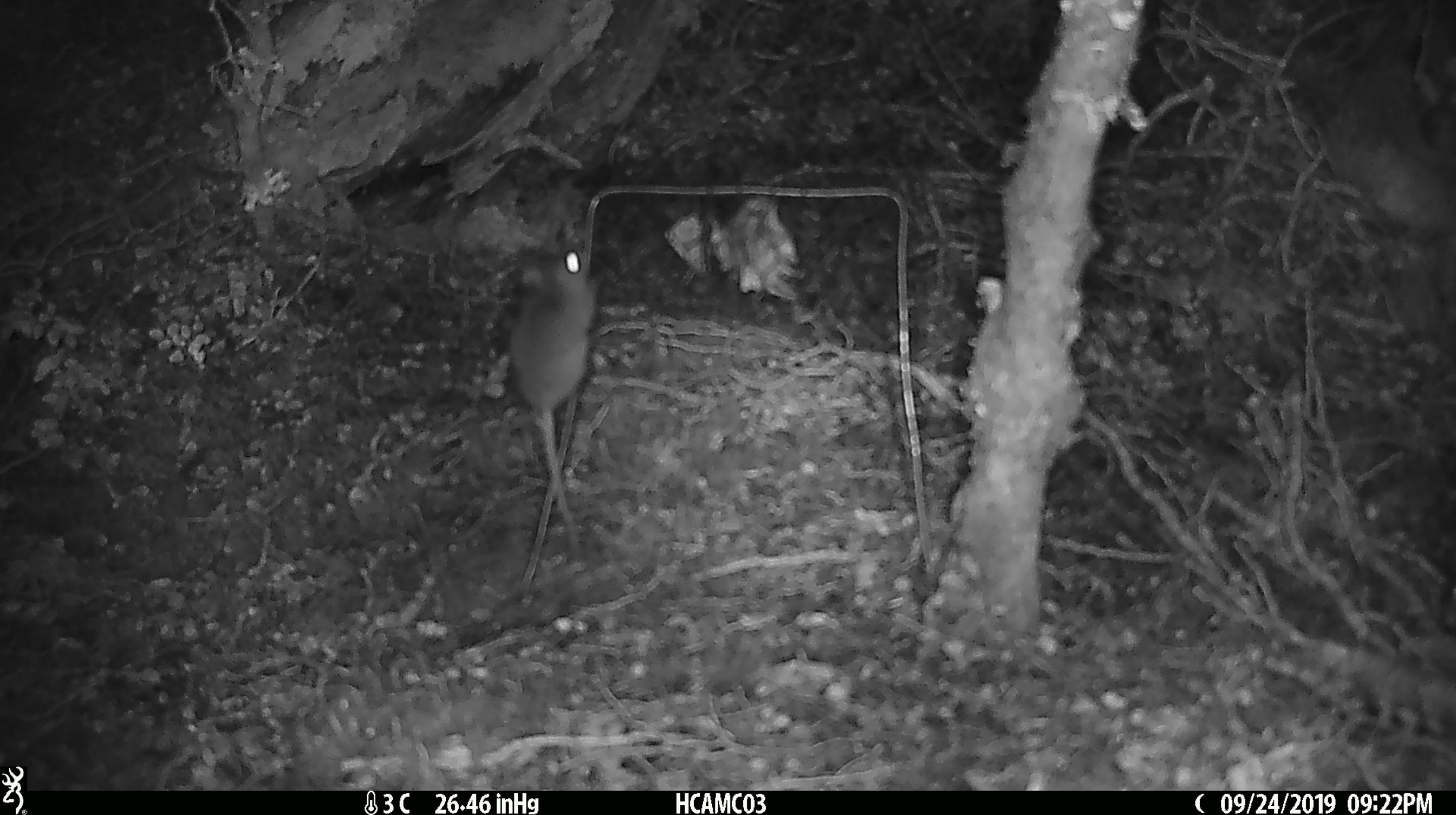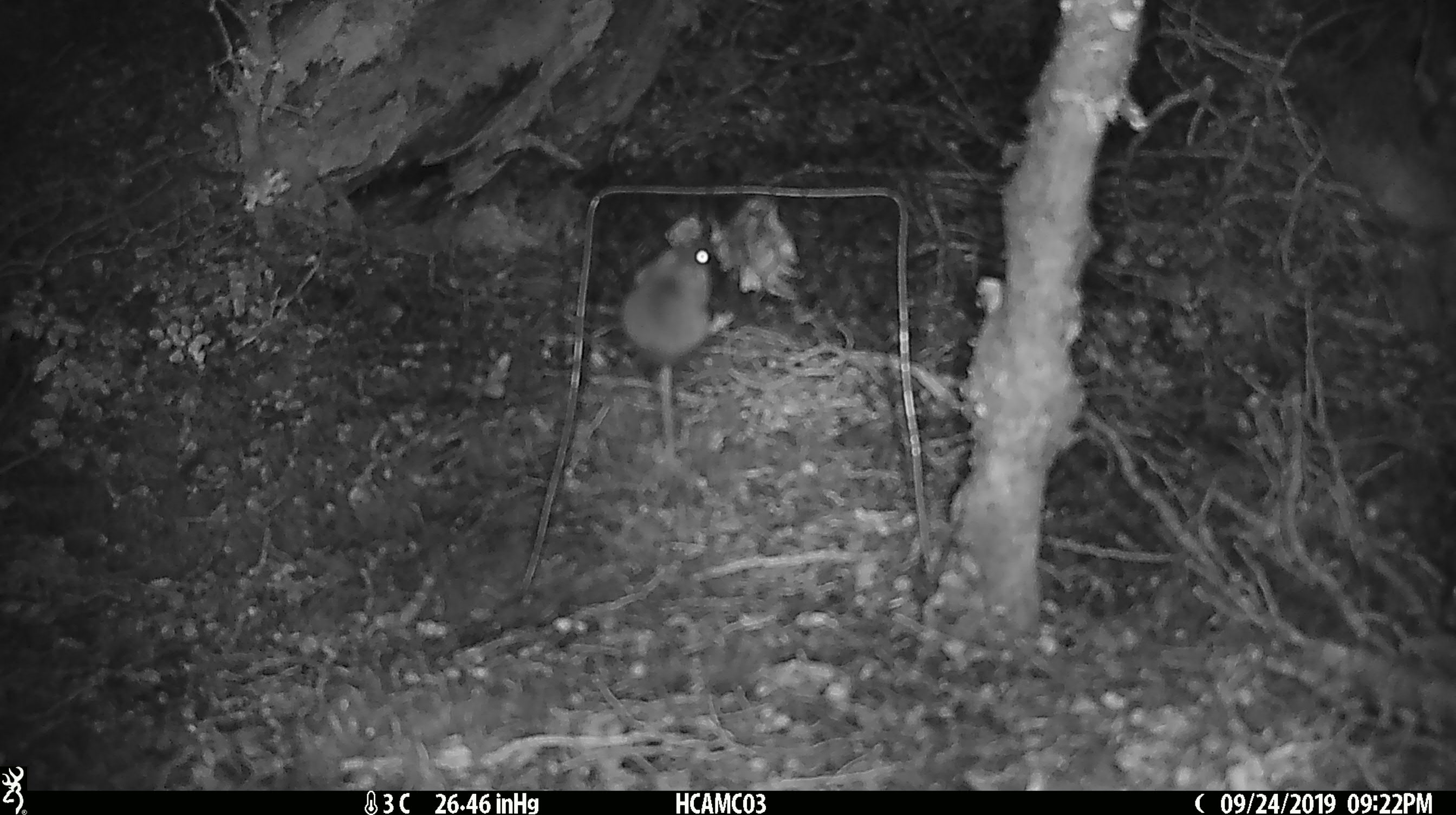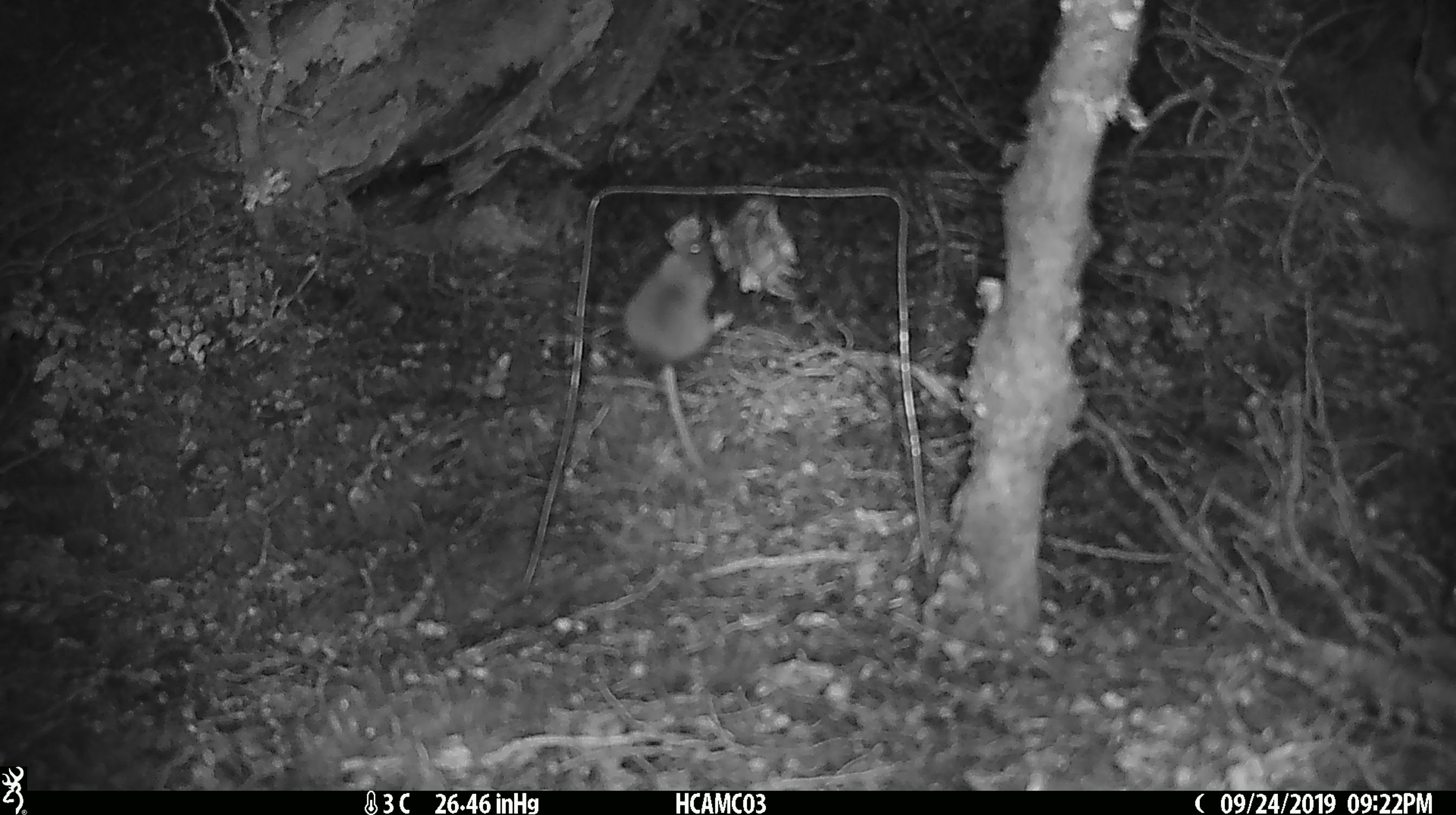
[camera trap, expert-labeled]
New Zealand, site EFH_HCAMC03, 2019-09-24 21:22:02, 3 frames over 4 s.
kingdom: Animalia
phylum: Chordata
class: Mammalia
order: Rodentia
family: Muridae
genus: Mus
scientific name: Mus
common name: mouse